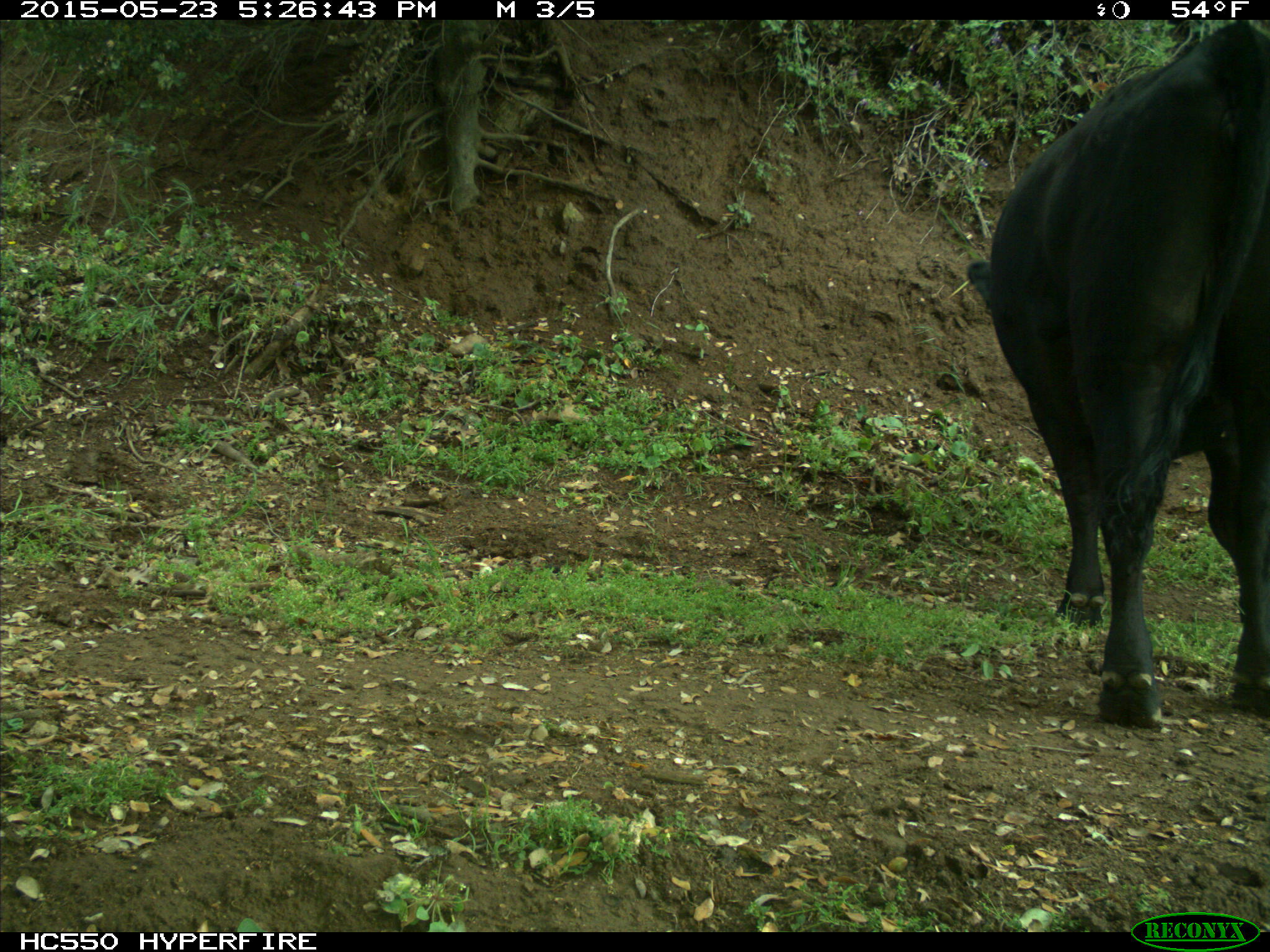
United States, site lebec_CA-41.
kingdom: Animalia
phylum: Chordata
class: Mammalia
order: Artiodactyla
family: Bovidae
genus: Bos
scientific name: Bos taurus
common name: domestic cow